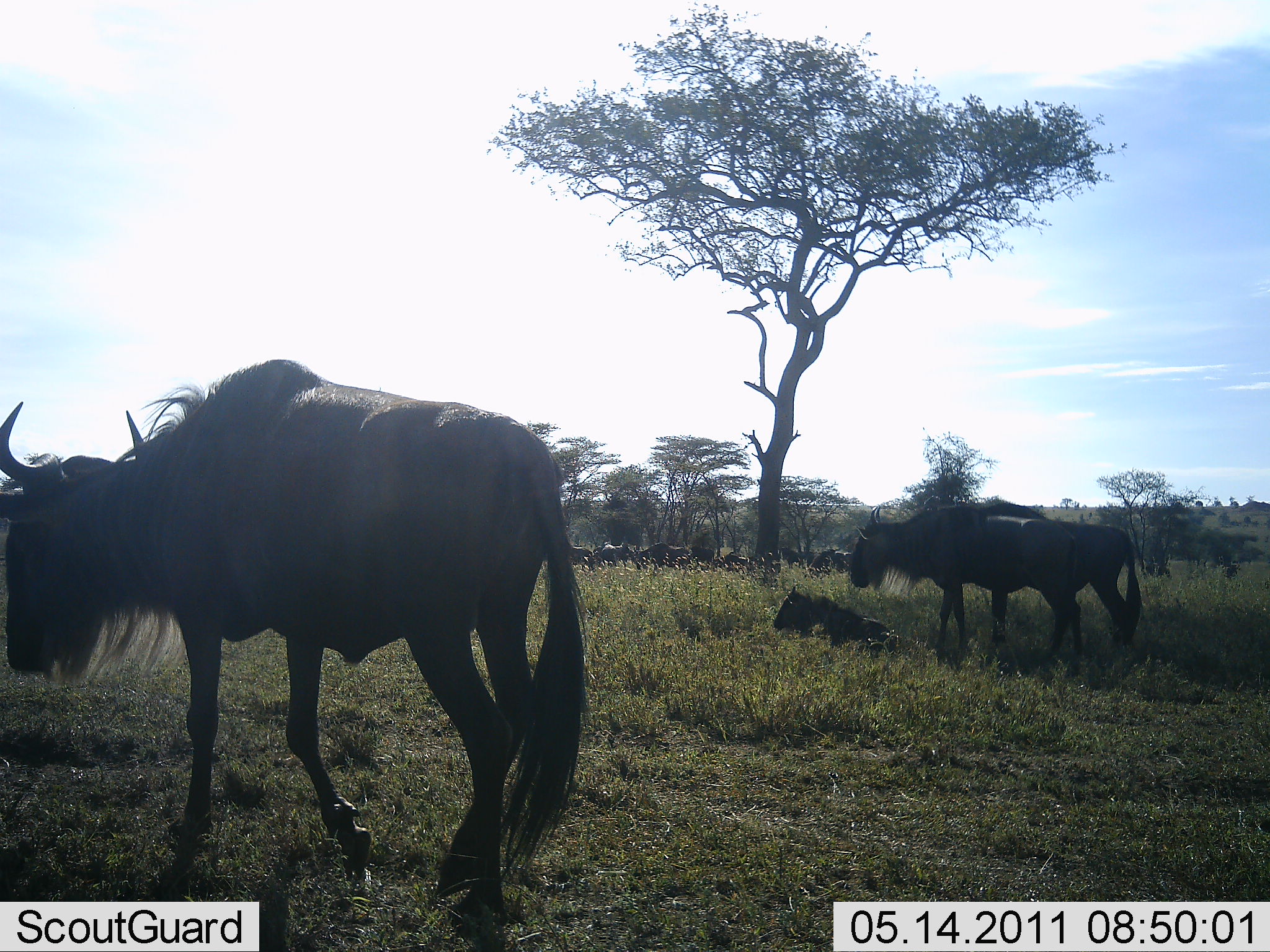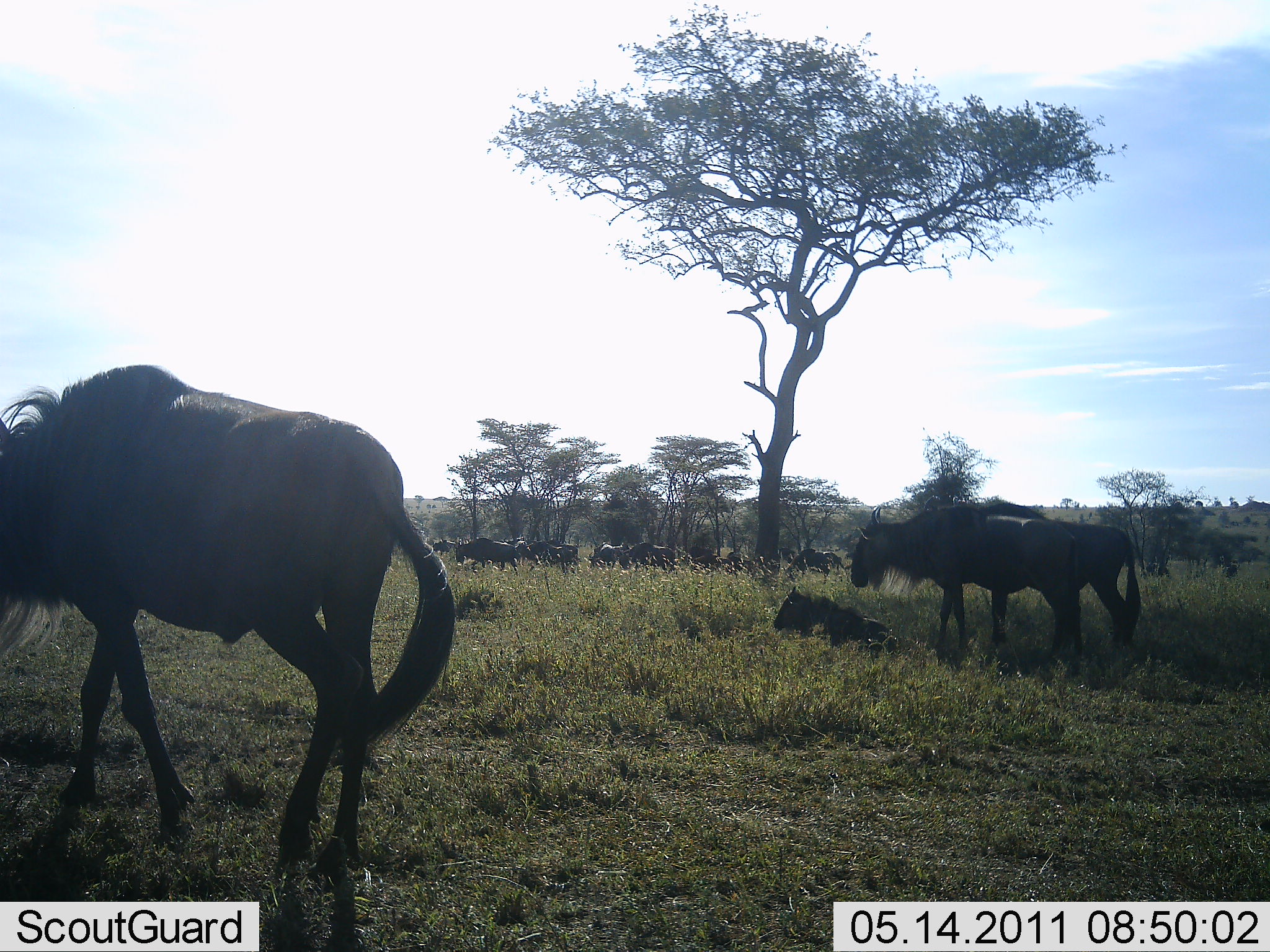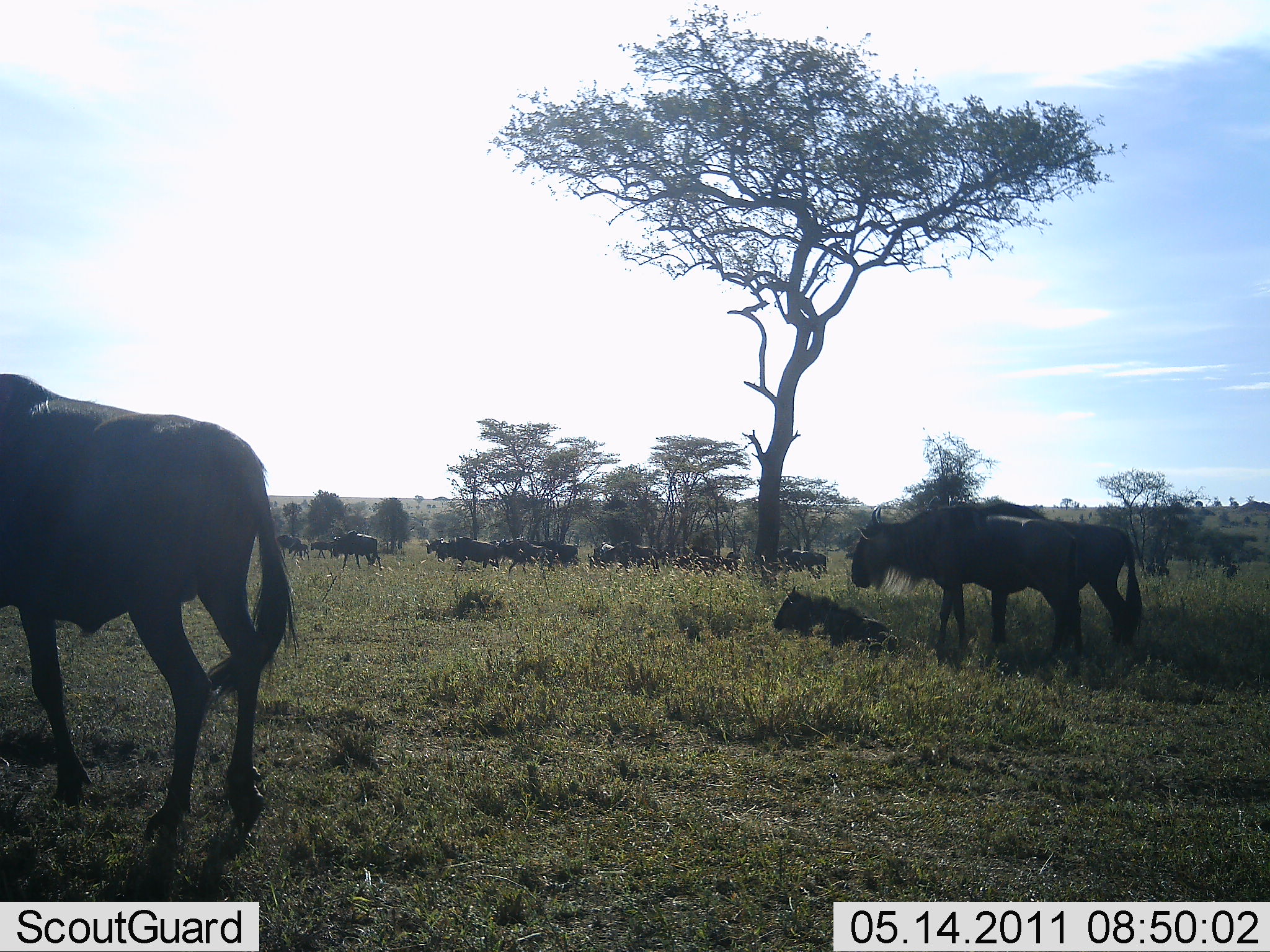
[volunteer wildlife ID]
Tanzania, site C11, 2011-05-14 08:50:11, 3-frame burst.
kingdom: Animalia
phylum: Chordata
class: Mammalia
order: Artiodactyla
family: Bovidae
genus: Connochaetes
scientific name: Connochaetes taurinus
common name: blue wildebeest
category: wildebeest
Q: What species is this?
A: Wildebeest (blue wildebeest) (Connochaetes taurinus).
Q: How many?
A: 11-50.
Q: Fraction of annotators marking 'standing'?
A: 73%.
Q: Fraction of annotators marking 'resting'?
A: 64%.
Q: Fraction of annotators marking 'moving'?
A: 91%.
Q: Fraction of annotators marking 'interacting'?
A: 18%.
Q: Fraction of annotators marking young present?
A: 36%.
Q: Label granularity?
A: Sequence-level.